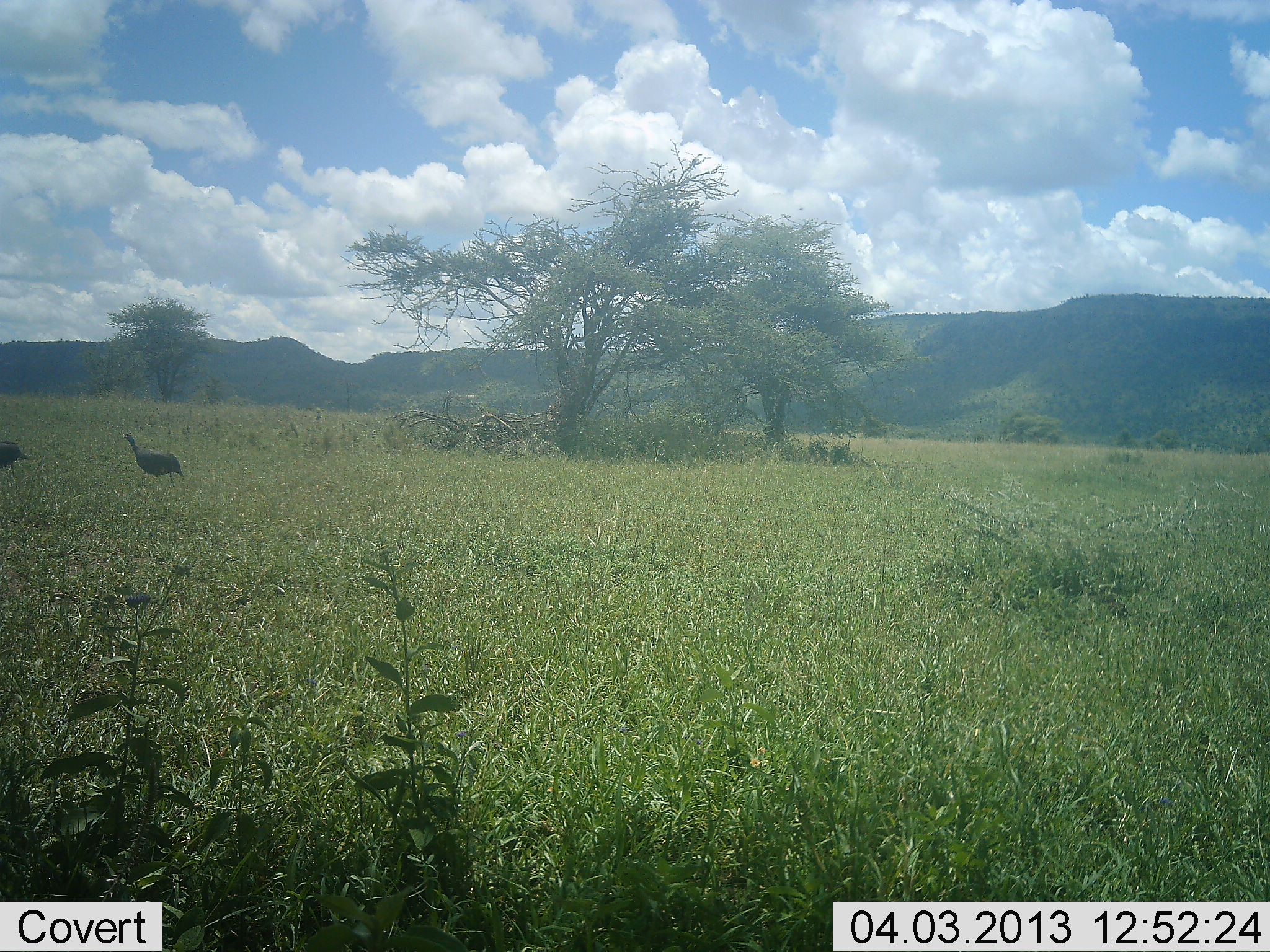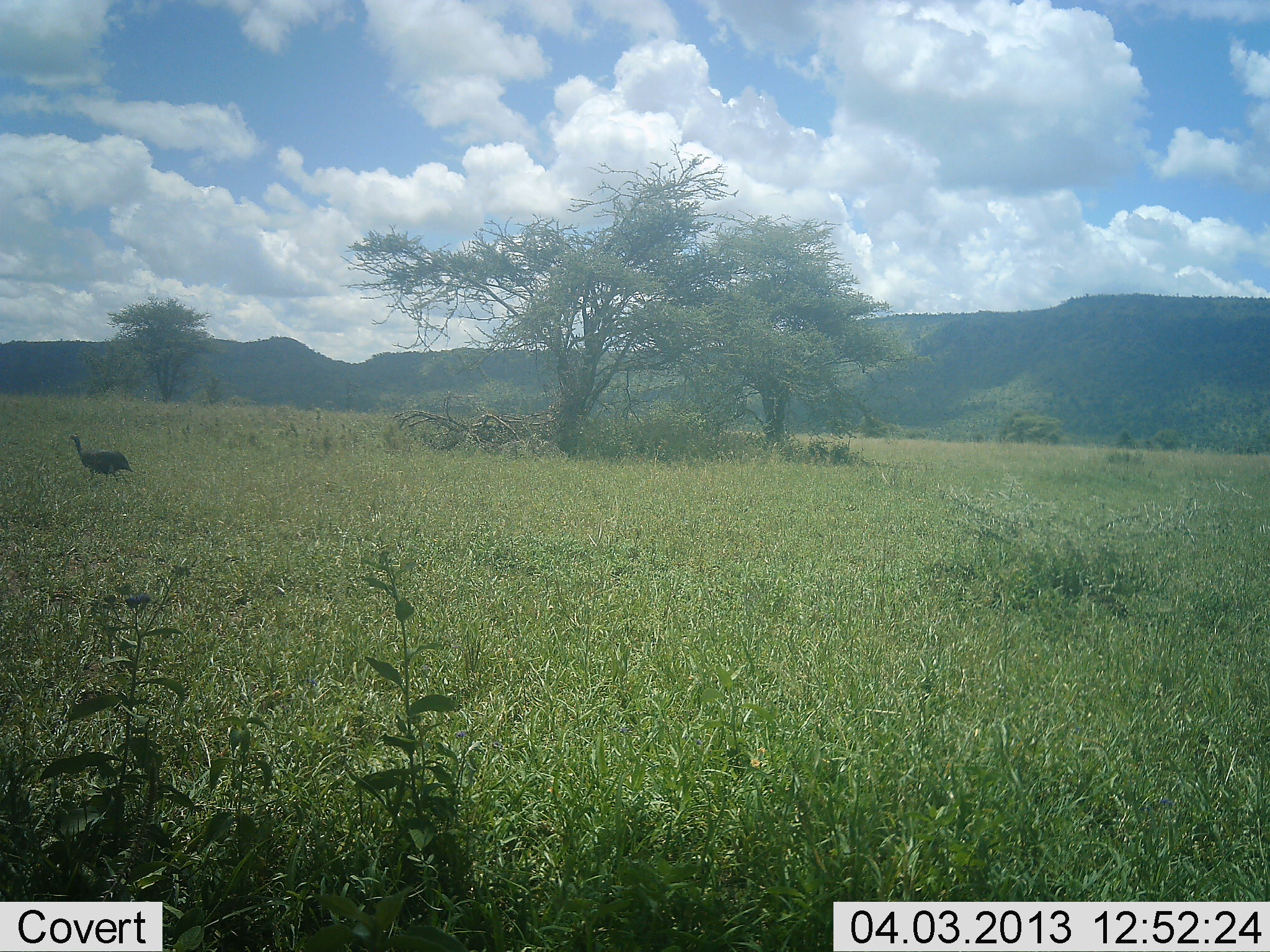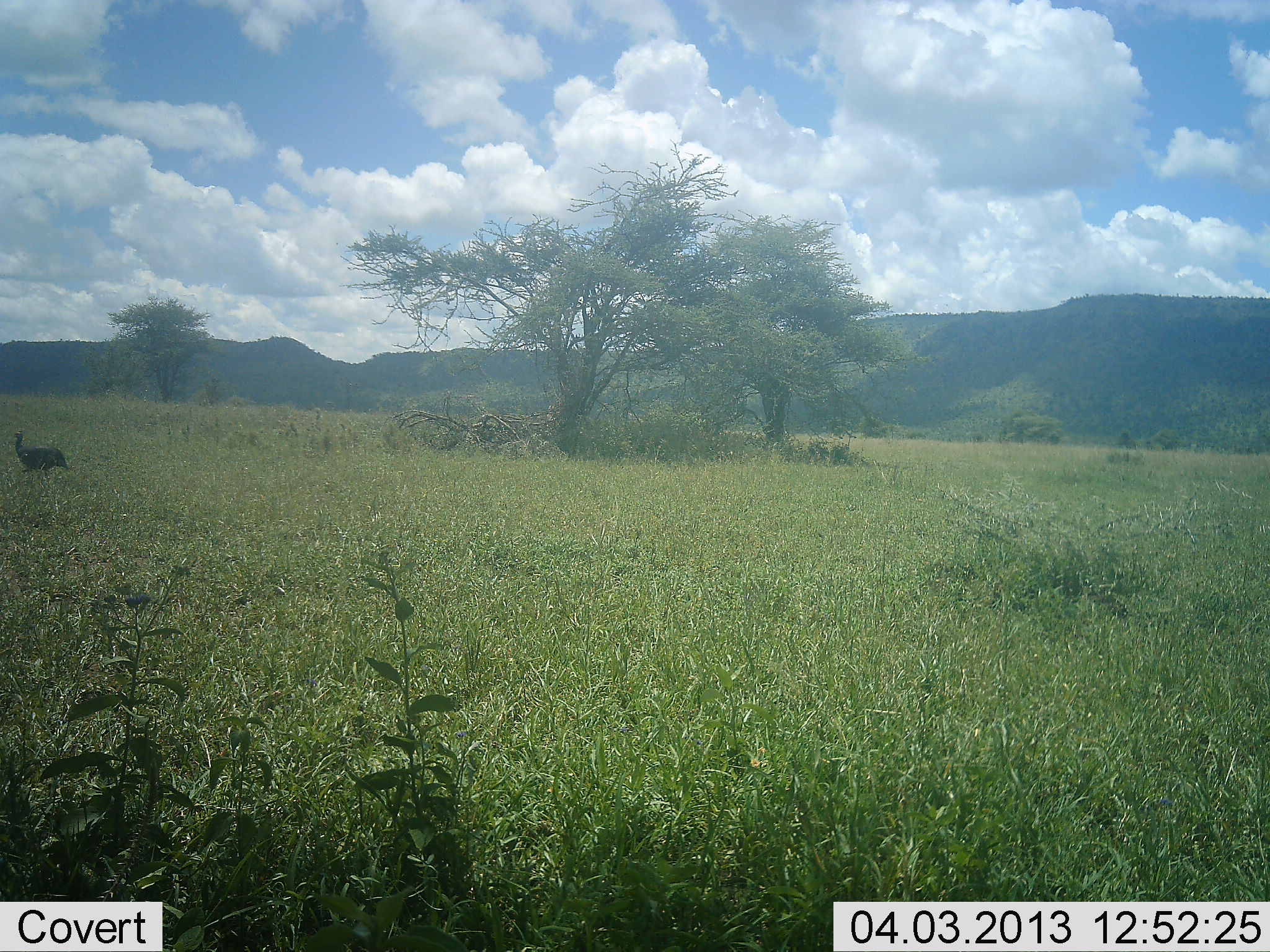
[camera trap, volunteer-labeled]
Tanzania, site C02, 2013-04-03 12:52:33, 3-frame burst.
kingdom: Animalia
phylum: Chordata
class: Aves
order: Galliformes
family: Numididae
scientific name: Numididae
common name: guinea fowl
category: guineafowl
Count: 2.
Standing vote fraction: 8%.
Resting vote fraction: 0%.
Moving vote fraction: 92%.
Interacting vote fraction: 0%.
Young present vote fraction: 0%.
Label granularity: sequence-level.